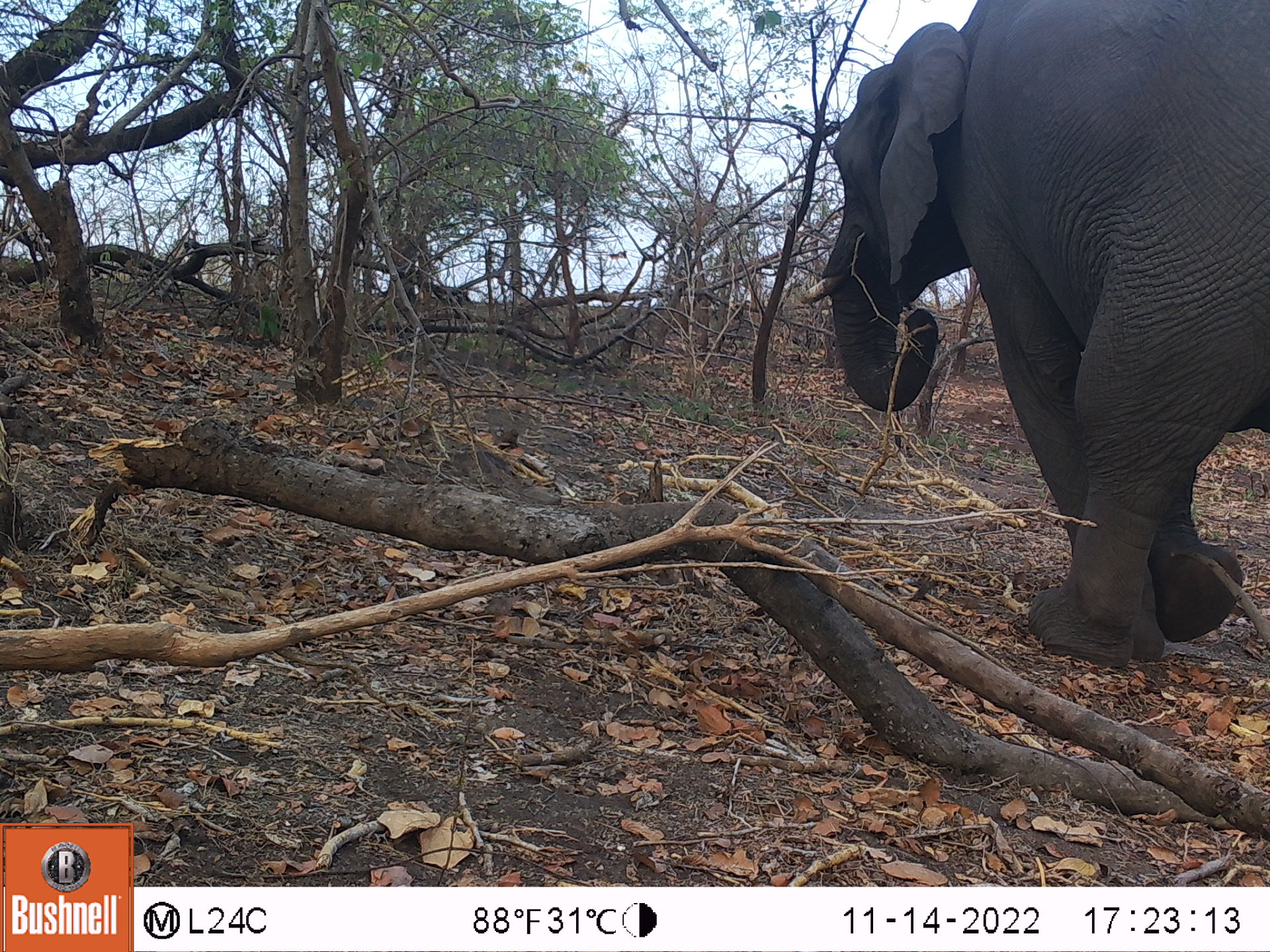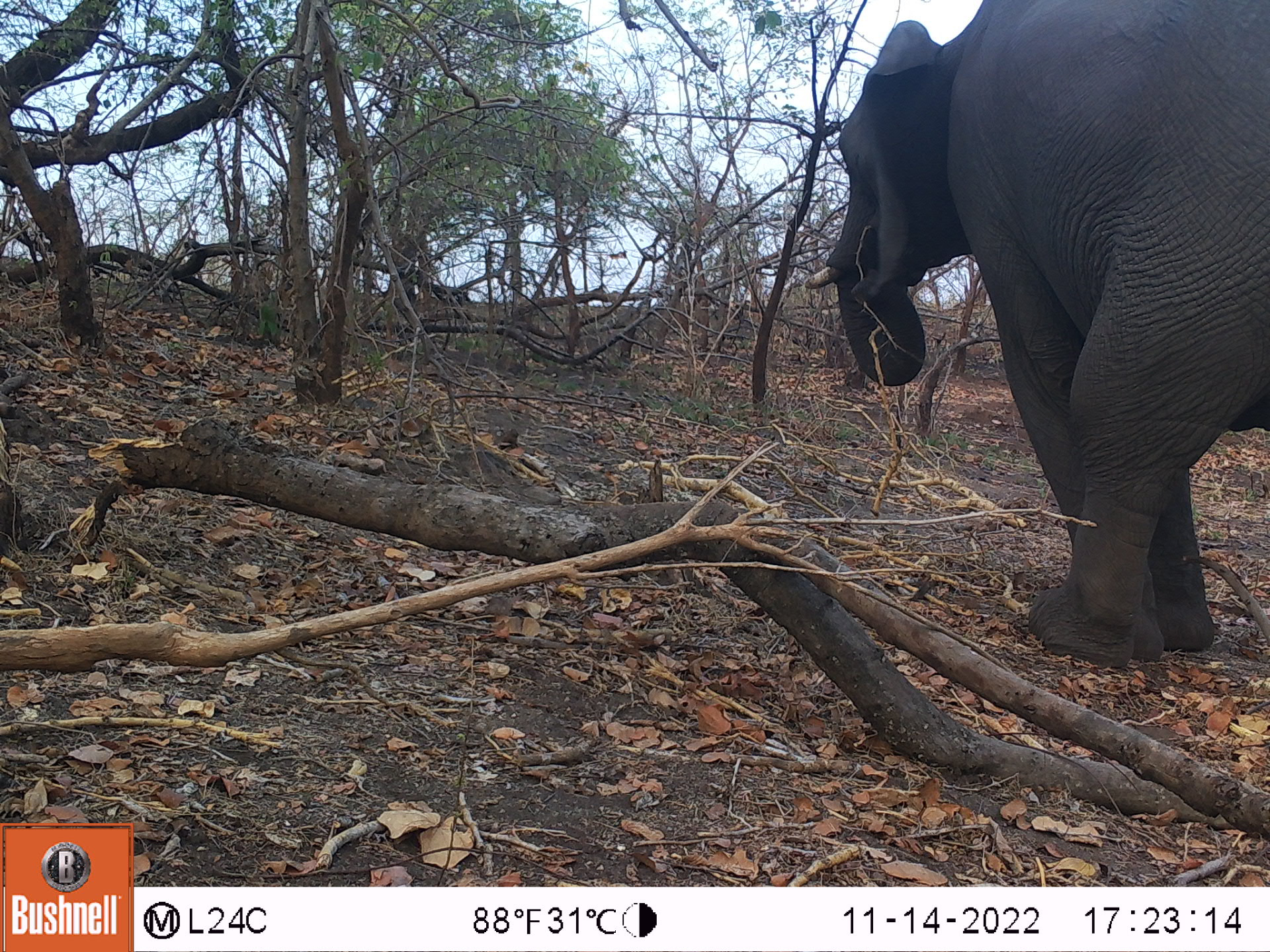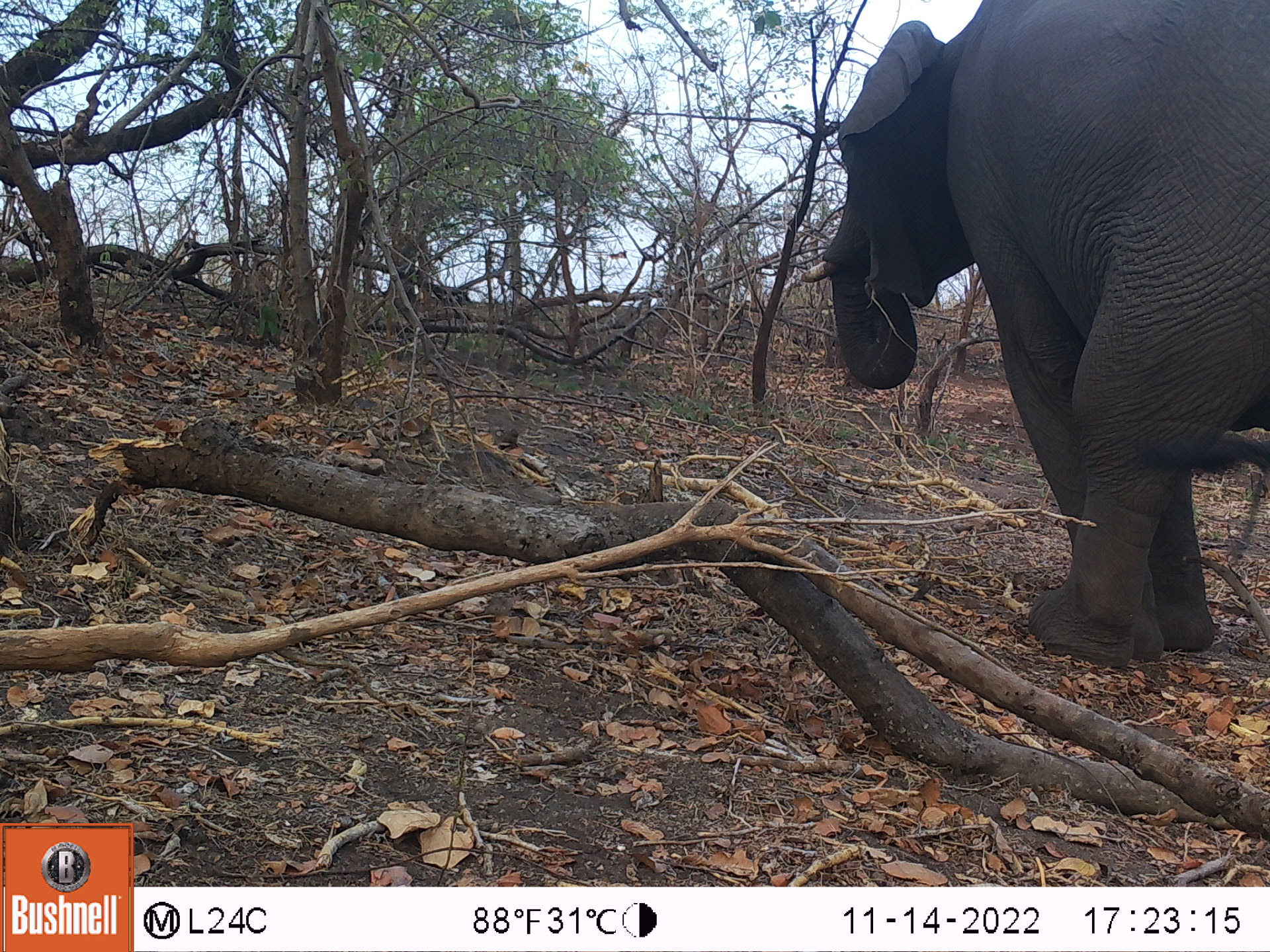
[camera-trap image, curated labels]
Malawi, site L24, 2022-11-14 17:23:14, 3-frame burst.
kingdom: Animalia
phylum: Chordata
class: Mammalia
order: Proboscidea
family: Elephantidae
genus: Loxodonta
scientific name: Loxodonta africana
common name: african savanna elephant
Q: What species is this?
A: African savanna elephant (Loxodonta africana).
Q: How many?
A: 1.